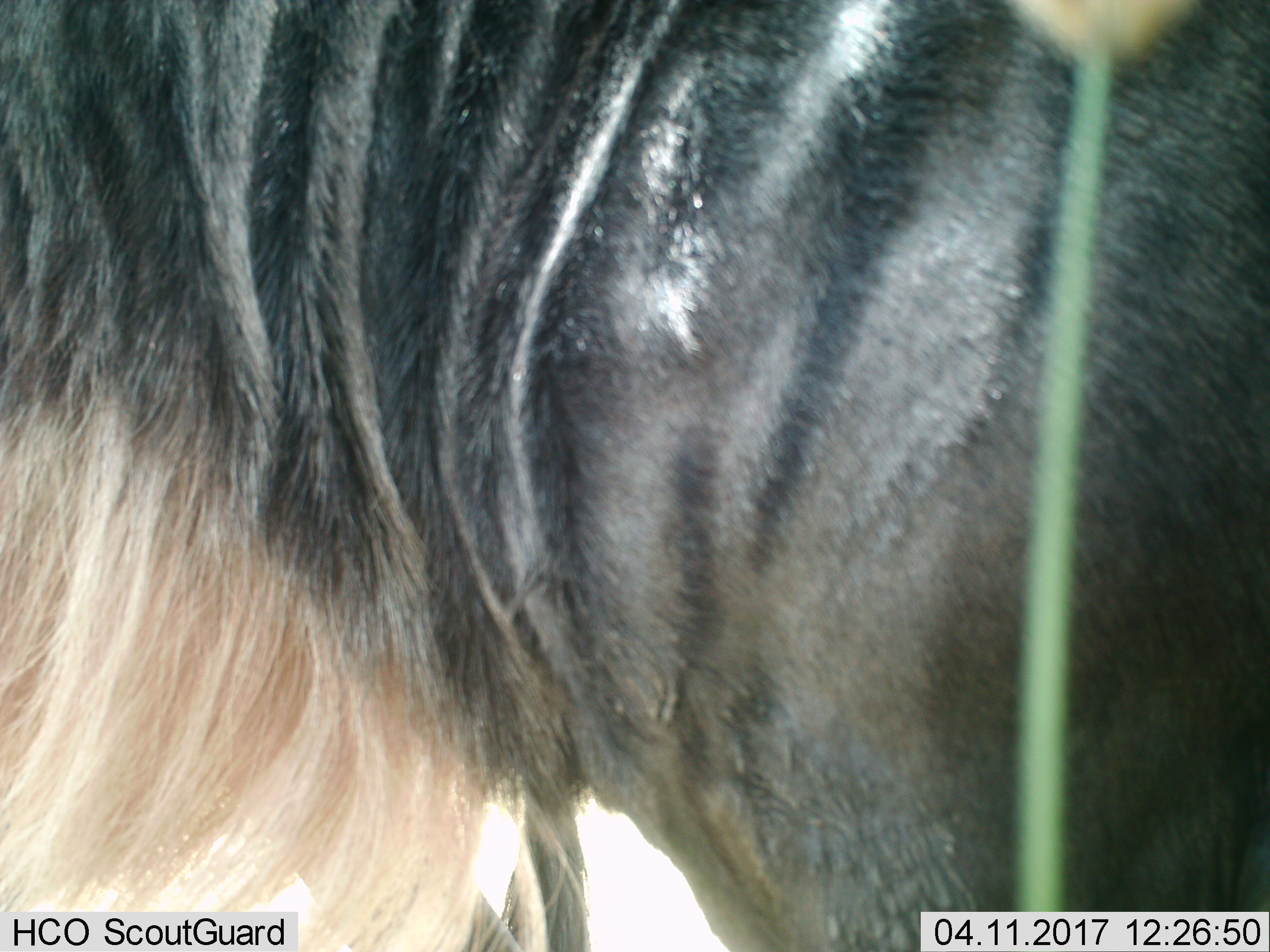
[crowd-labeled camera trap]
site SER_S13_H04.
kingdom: Animalia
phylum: Chordata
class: Mammalia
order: Artiodactyla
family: Bovidae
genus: Connochaetes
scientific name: Connochaetes taurinus taurinus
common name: blue wildebeest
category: wildebeestblue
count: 1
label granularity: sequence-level